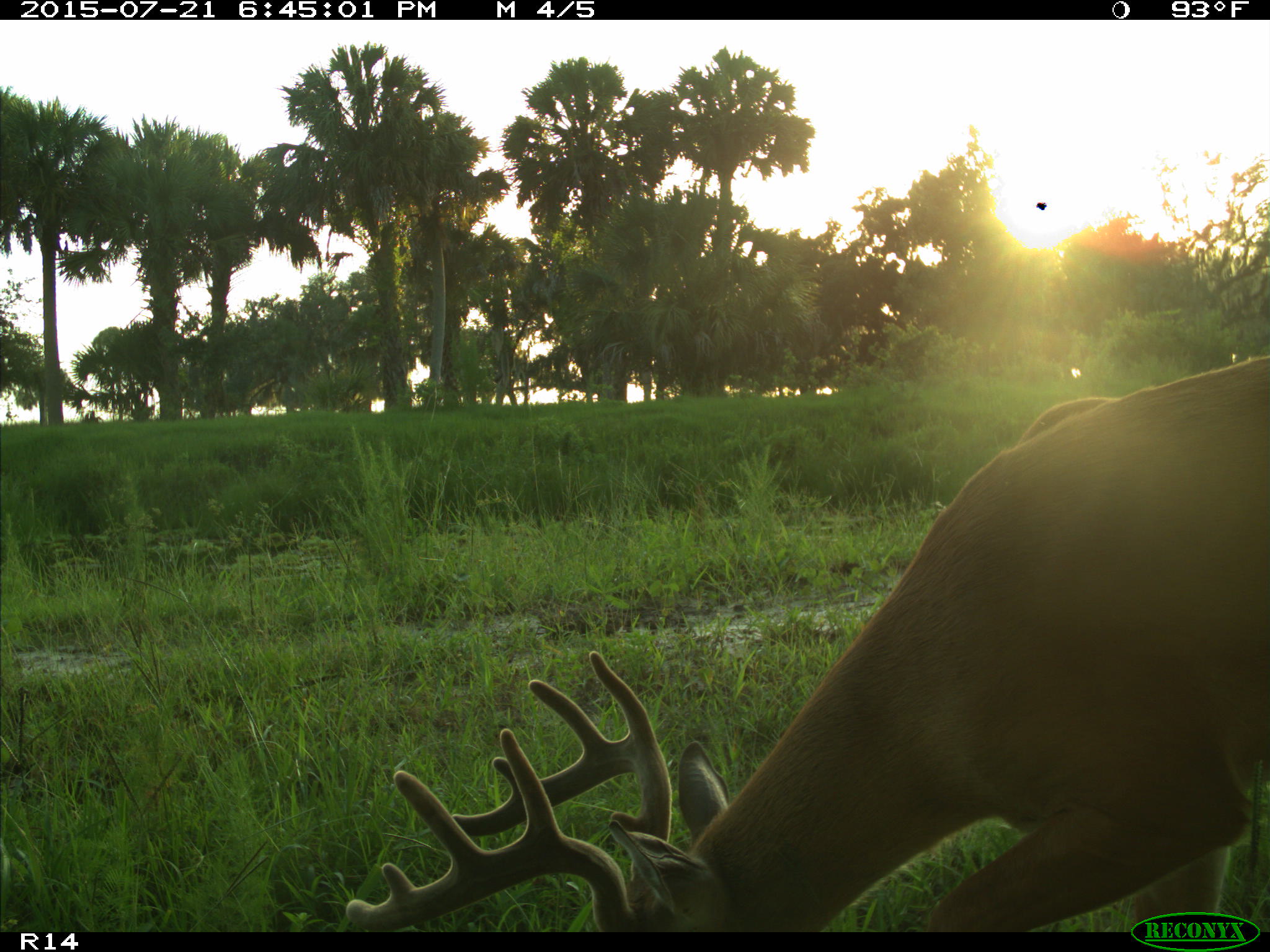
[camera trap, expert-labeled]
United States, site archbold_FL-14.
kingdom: Animalia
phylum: Chordata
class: Mammalia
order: Artiodactyla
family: Cervidae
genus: Odocoileus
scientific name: Odocoileus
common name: deer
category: unidentified deer